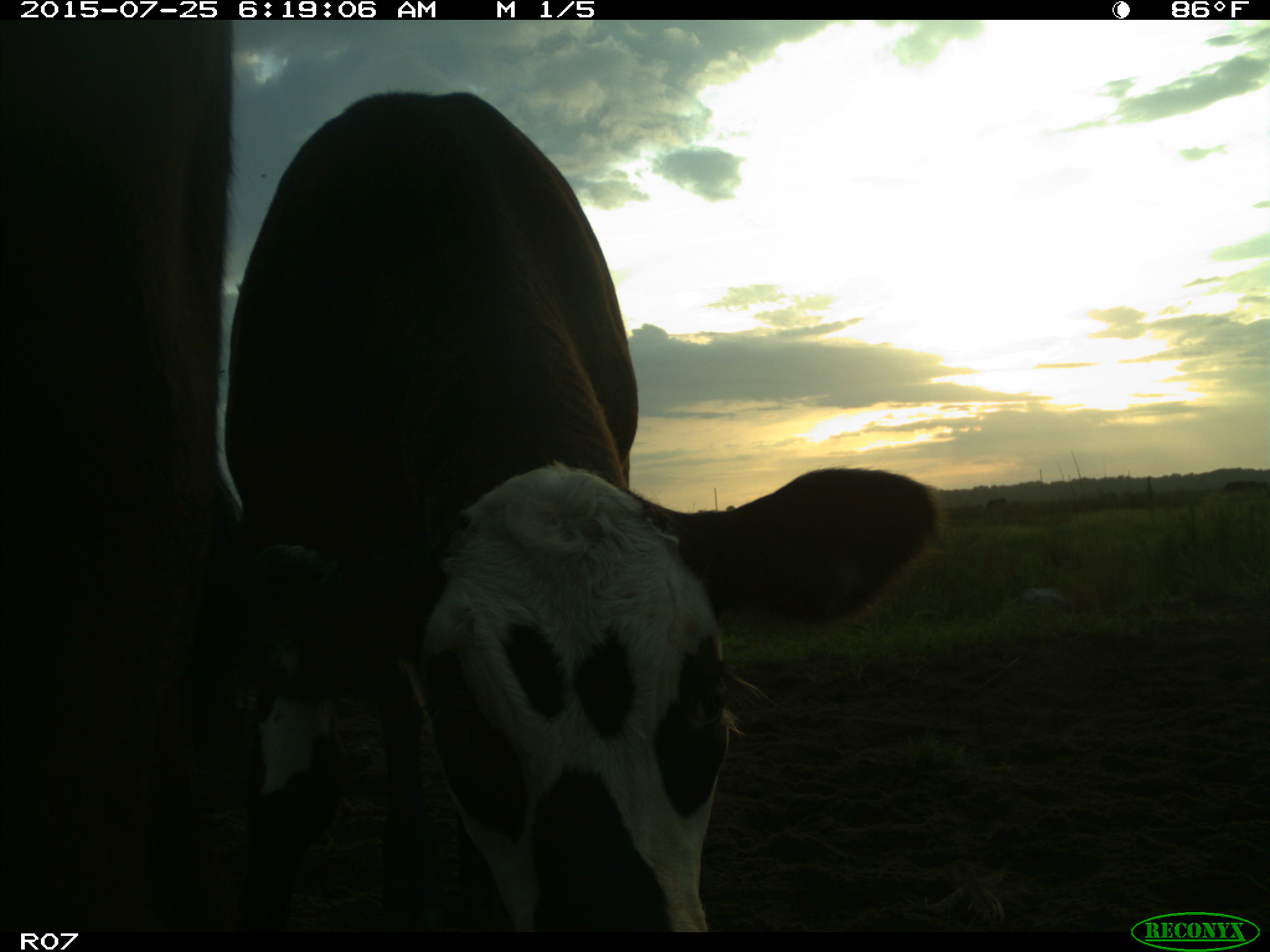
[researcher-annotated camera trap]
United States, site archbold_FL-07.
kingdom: Animalia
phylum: Chordata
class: Mammalia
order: Artiodactyla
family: Bovidae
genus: Bos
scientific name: Bos taurus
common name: domestic cow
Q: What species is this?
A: Bos taurus (domestic cow).